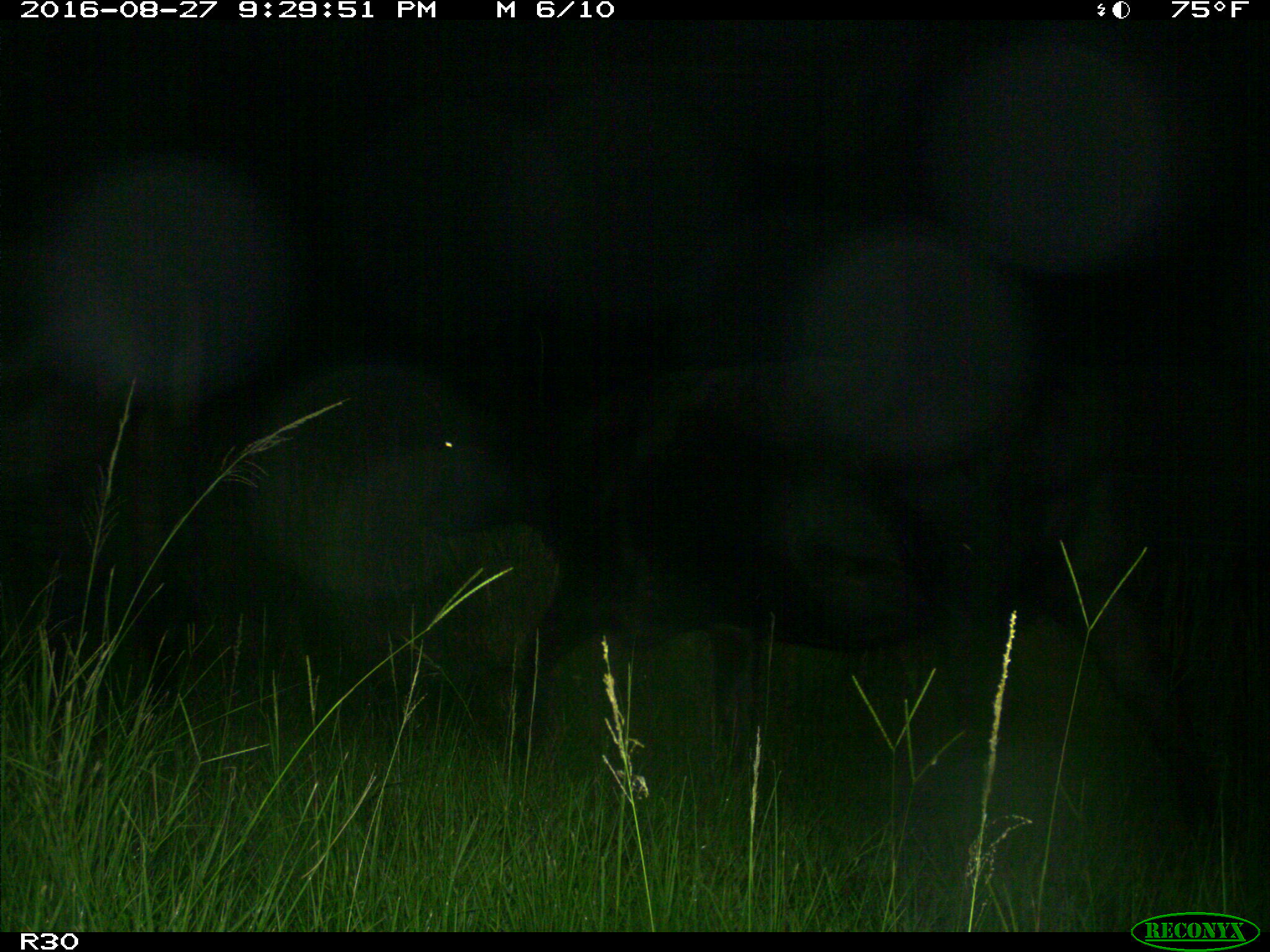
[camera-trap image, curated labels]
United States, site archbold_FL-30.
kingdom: Animalia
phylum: Chordata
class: Mammalia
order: Artiodactyla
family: Bovidae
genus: Bos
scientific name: Bos taurus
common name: domestic cow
Bos taurus (domestic cow).